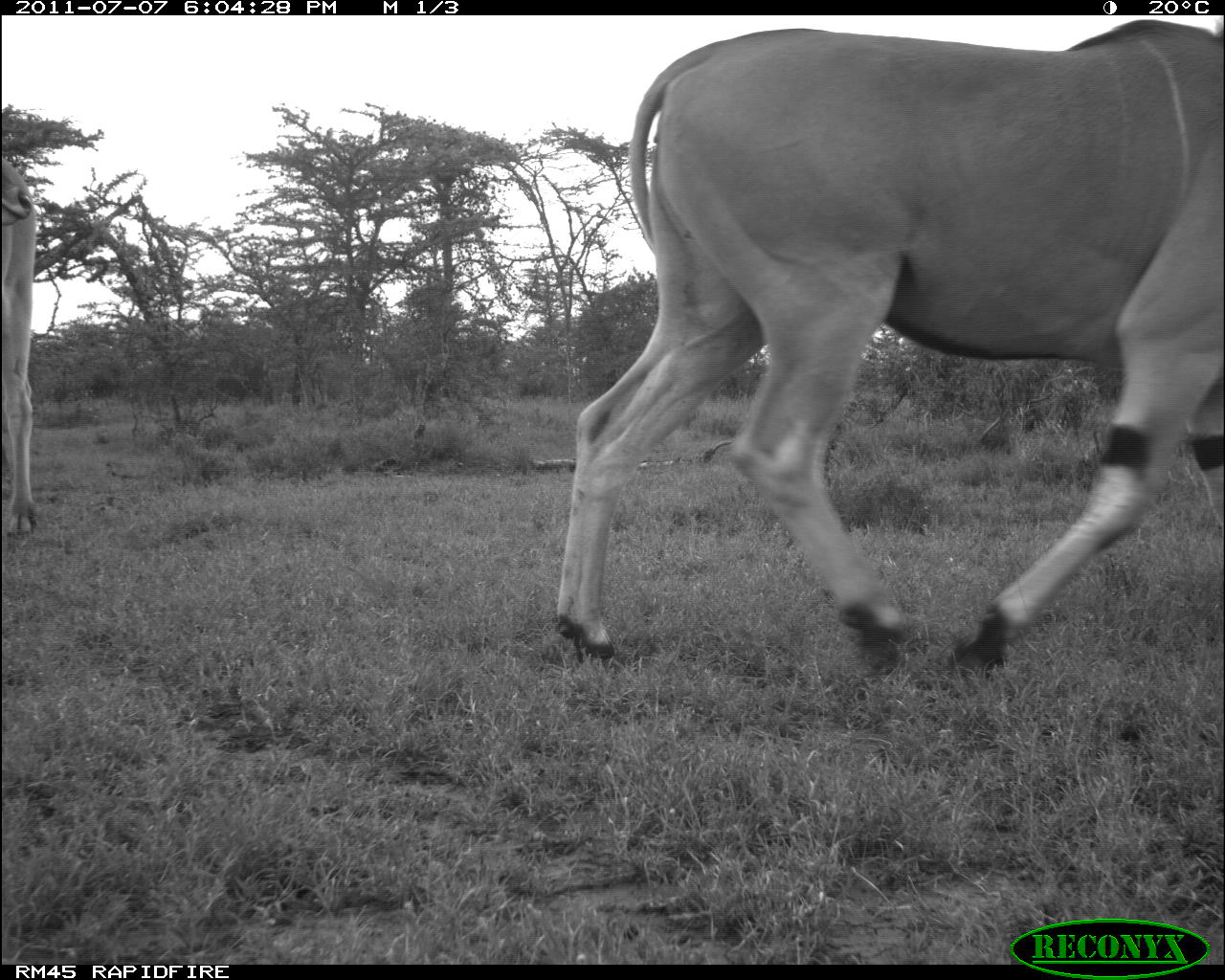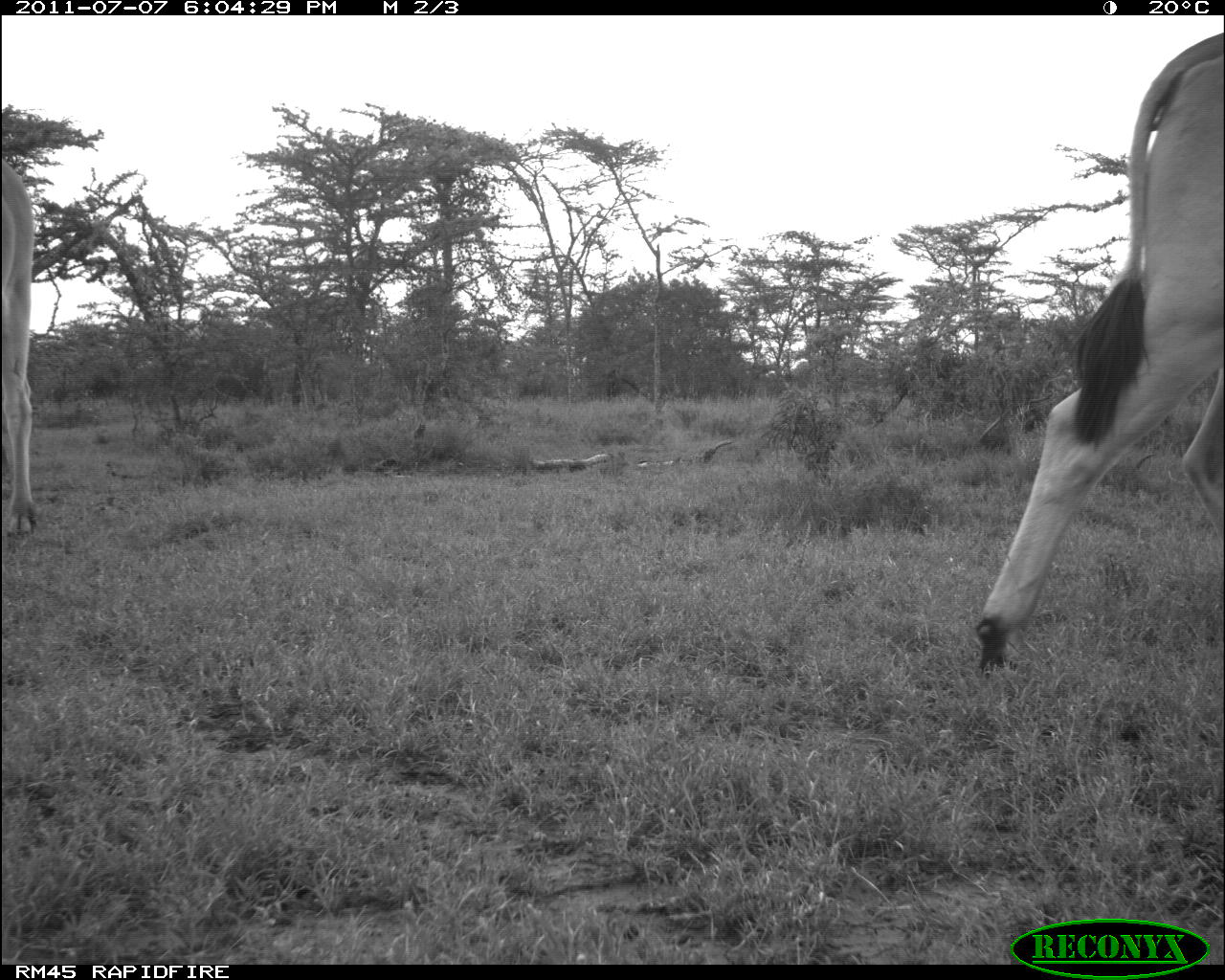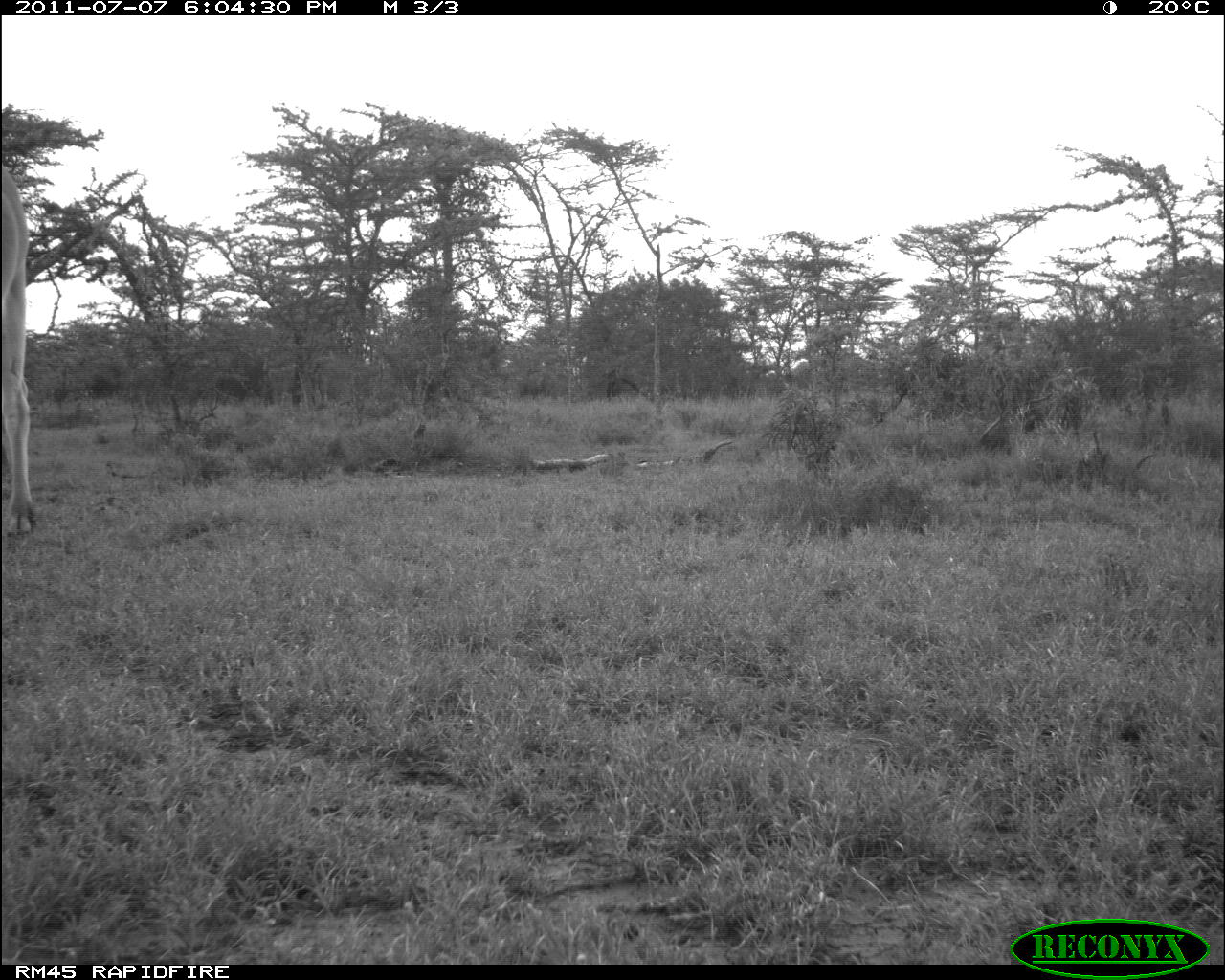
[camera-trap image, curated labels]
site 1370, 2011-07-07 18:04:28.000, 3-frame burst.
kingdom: Animalia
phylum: Chordata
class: Mammalia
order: Artiodactyla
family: Bovidae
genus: Tragelaphus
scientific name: Tragelaphus oryx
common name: eland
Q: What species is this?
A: Tragelaphus oryx (eland).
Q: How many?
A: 2.